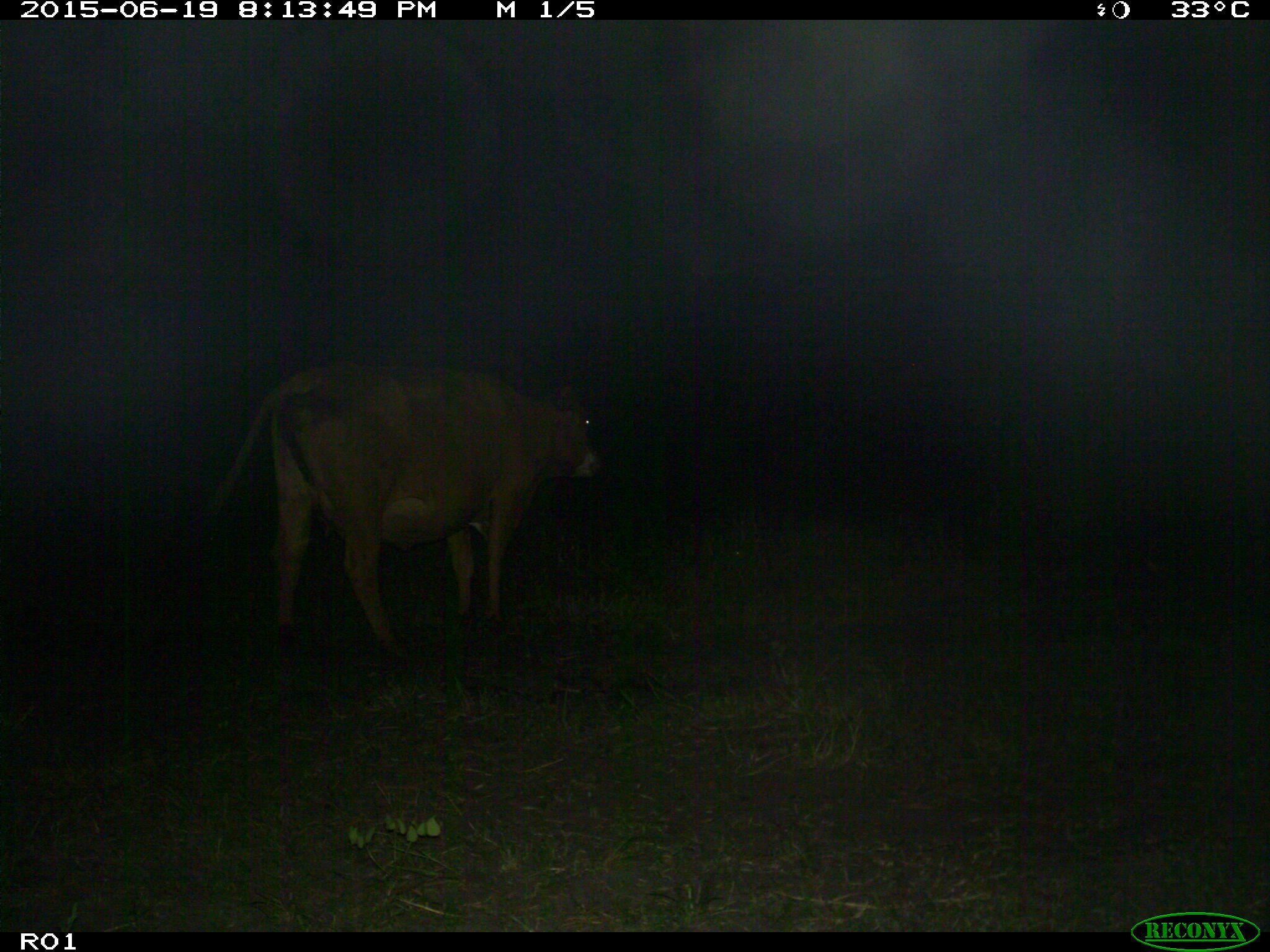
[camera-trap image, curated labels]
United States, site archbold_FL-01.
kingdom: Animalia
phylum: Chordata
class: Mammalia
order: Artiodactyla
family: Bovidae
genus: Bos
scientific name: Bos taurus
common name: domestic cow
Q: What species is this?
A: Bos taurus (domestic cow).